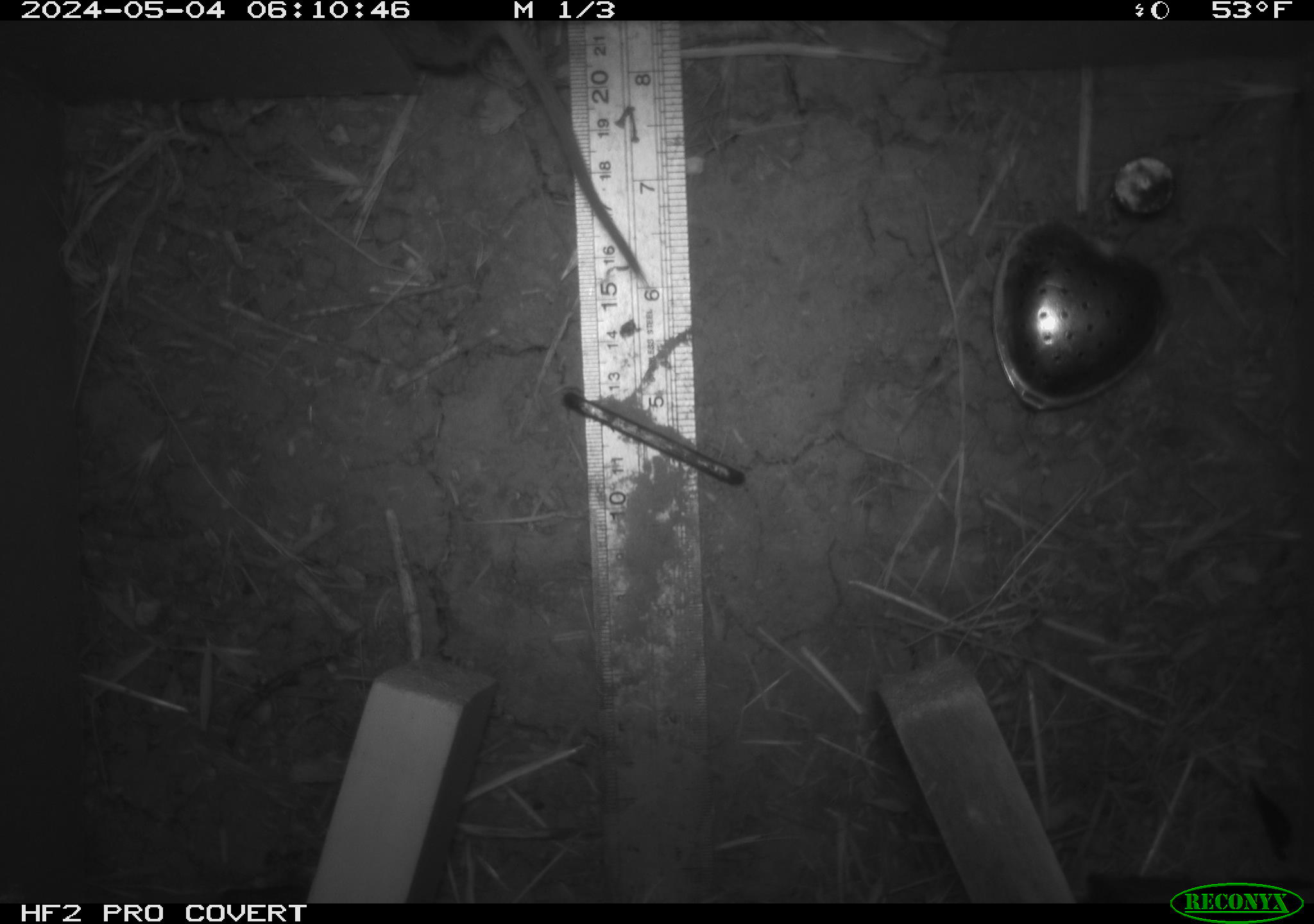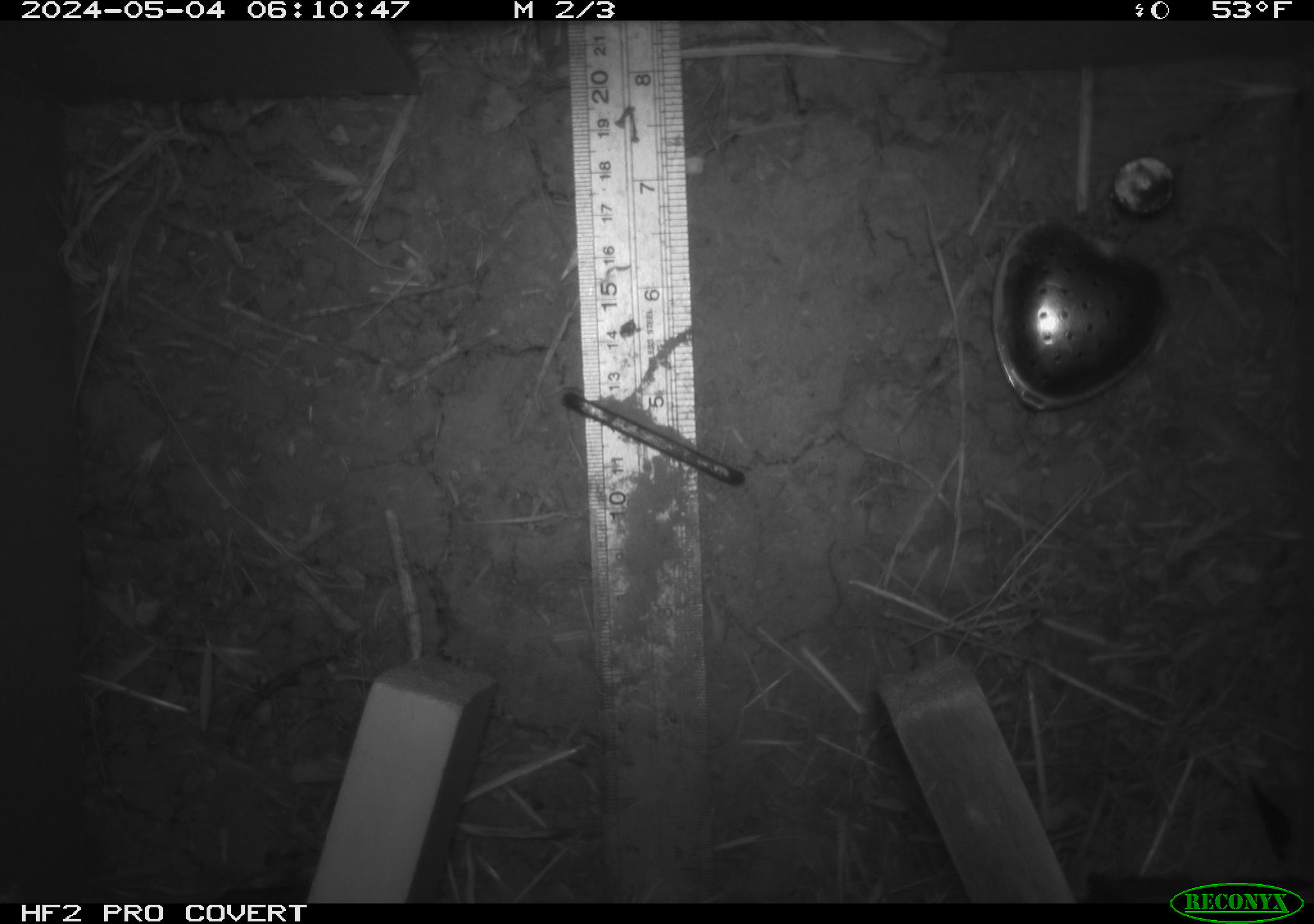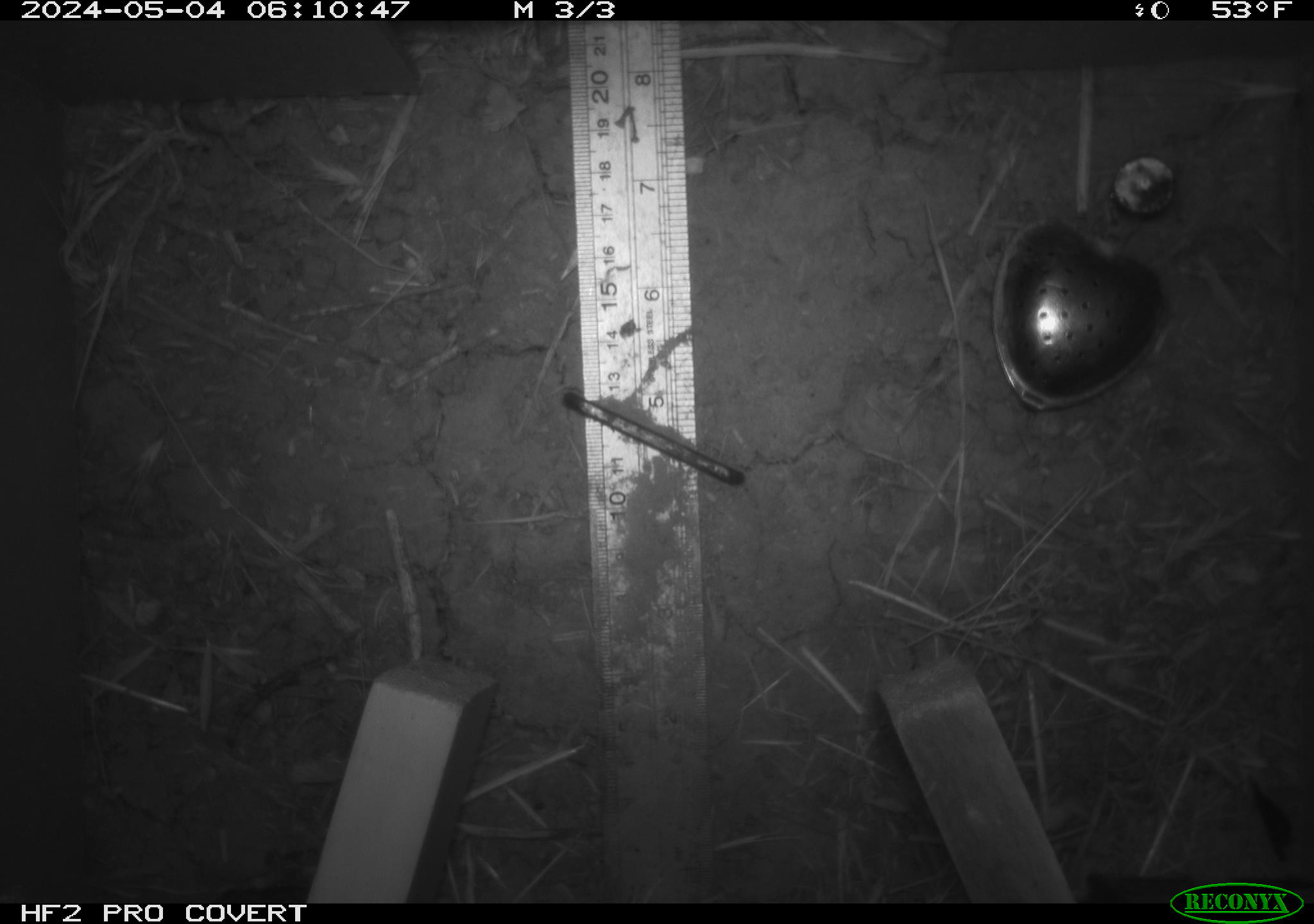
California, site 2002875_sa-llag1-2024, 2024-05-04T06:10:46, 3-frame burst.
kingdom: Animalia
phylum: Chordata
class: Mammalia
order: Rodentia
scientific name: Rodentia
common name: mouse species